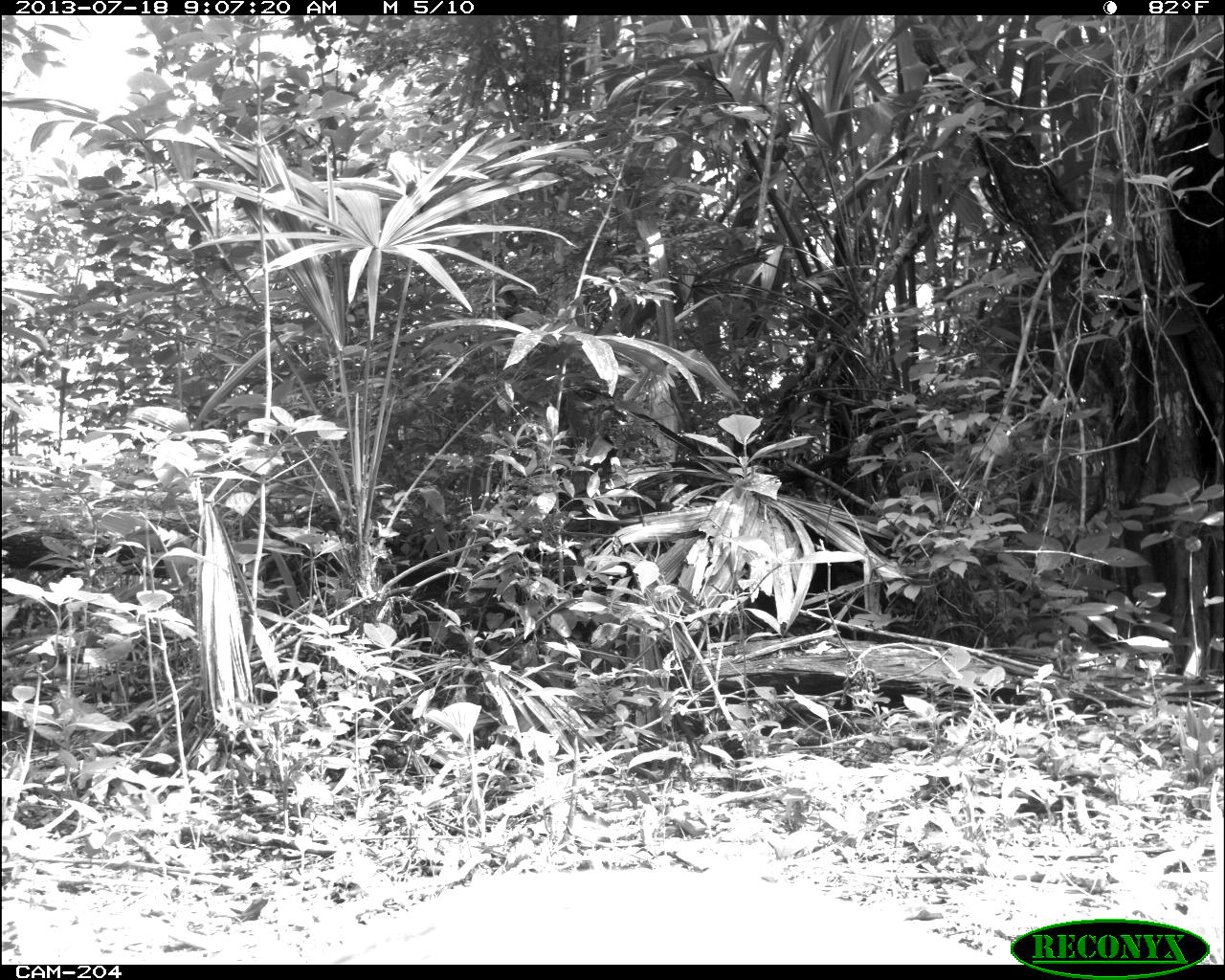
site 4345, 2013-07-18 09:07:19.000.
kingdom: Animalia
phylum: Chordata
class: Mammalia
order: Artiodactyla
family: Cervidae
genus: Odocoileus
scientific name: Odocoileus virginianus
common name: white-tailed deer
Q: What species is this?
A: Odocoileus virginianus (white-tailed deer).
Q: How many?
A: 1.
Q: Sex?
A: Female.